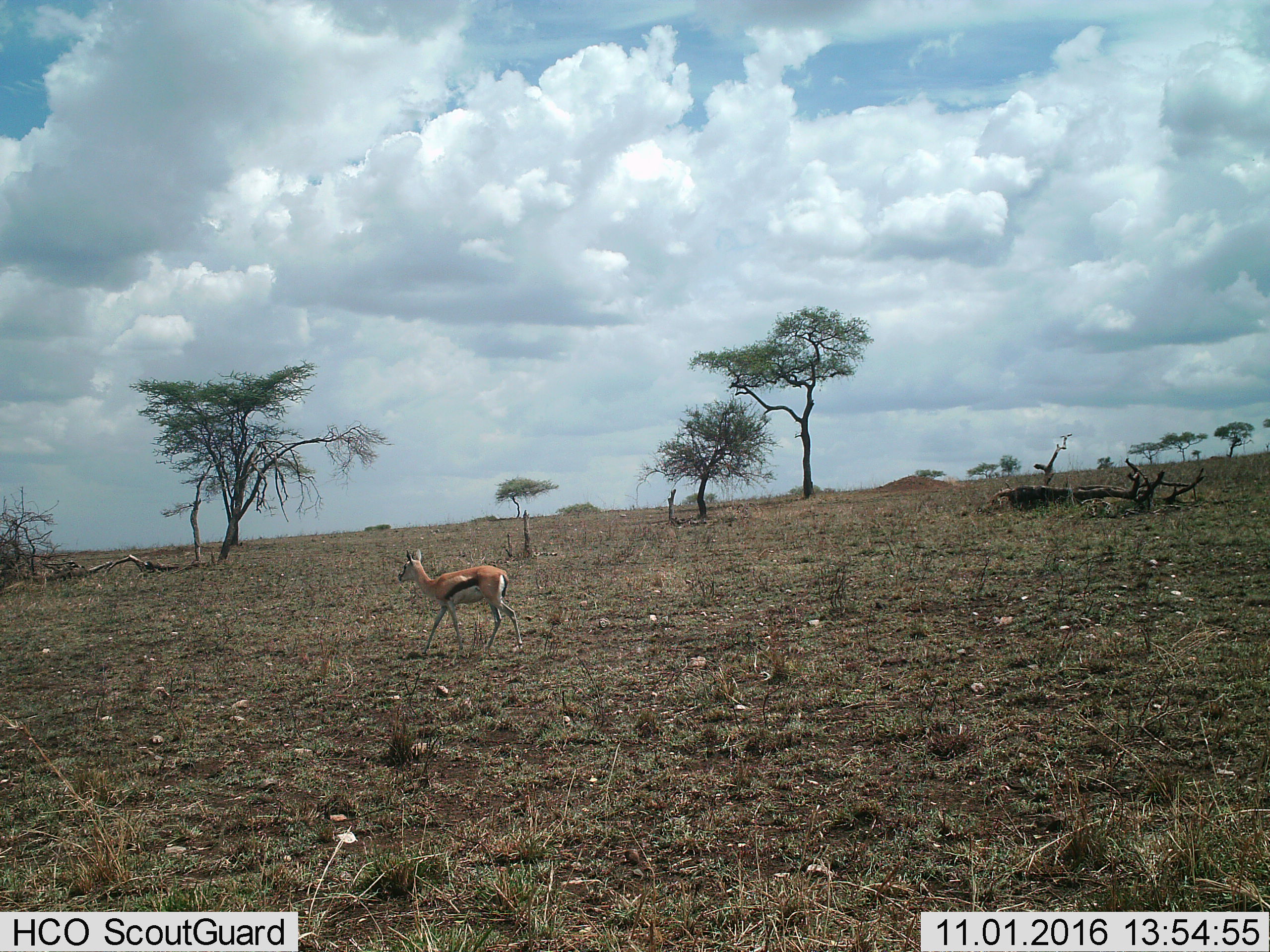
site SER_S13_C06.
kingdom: Animalia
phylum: Chordata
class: Mammalia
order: Artiodactyla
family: Bovidae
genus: Eudorcas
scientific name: Eudorcas thomsonii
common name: thomson's gazelle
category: gazellethomsons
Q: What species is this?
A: Gazellethomsons (thomson's gazelle) (Eudorcas thomsonii).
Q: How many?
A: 1.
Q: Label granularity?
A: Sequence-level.